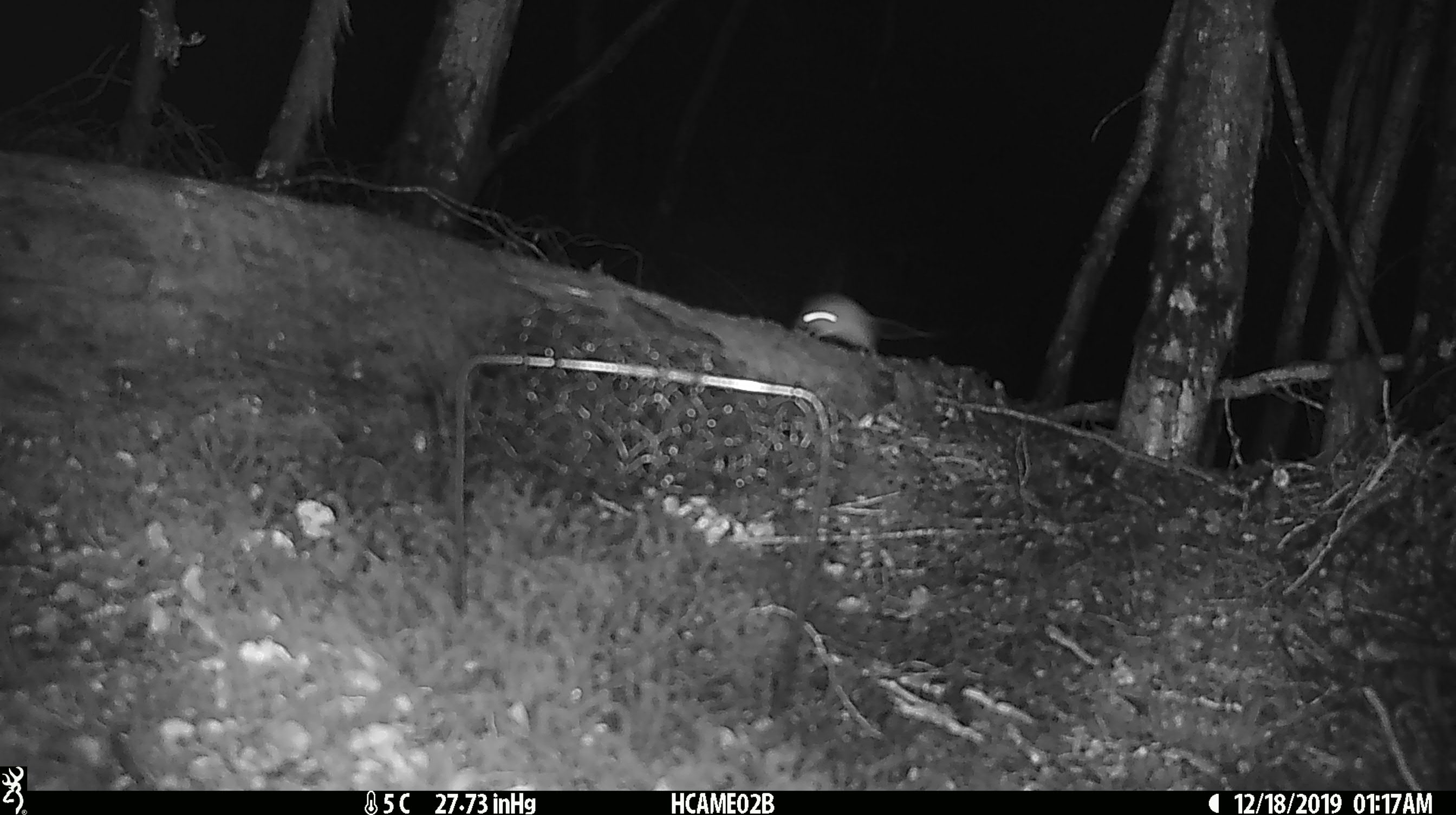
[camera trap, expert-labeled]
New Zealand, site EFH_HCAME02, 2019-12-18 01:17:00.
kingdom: Animalia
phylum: Chordata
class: Mammalia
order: Rodentia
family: Muridae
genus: Mus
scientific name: Mus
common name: mouse